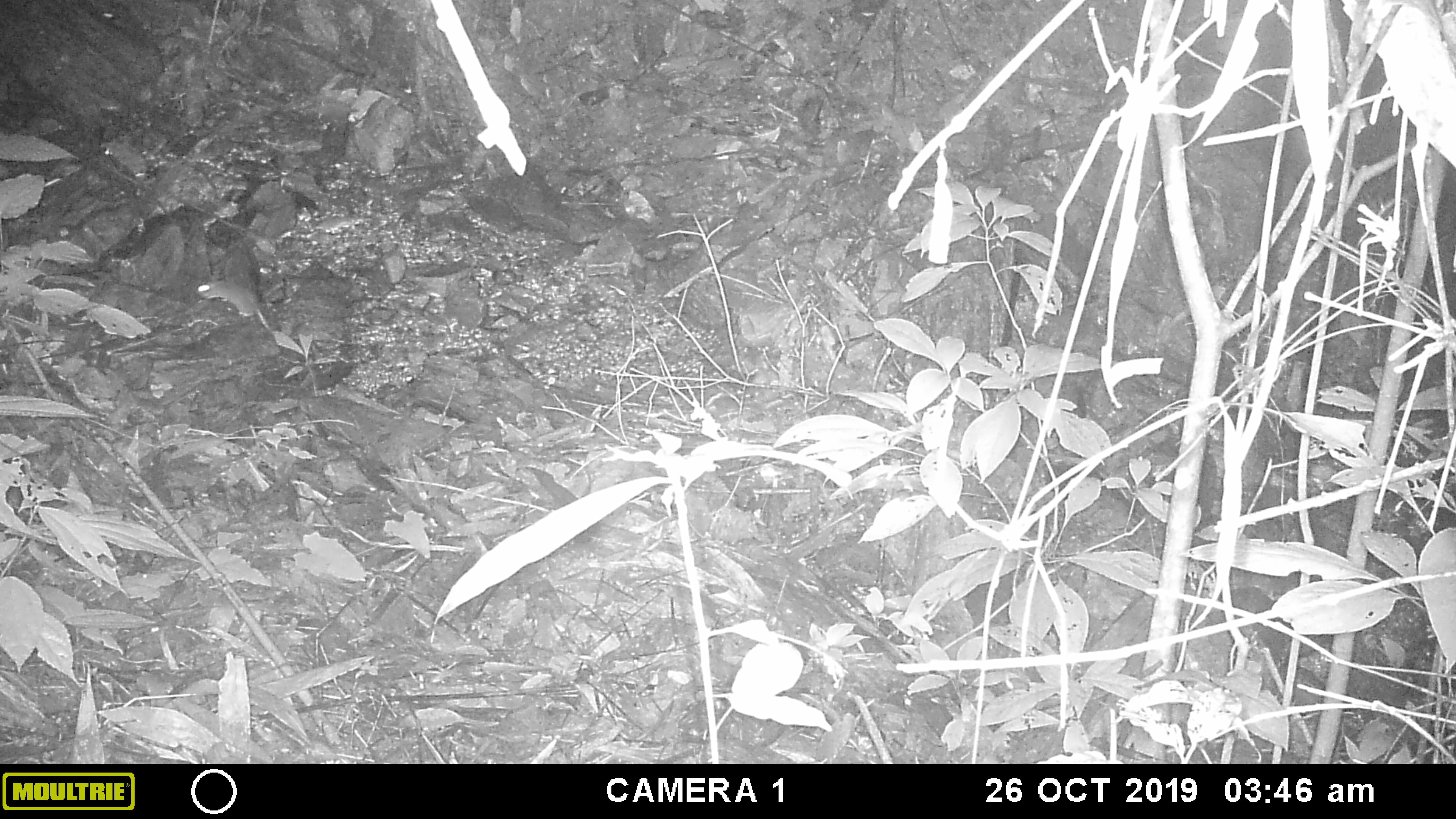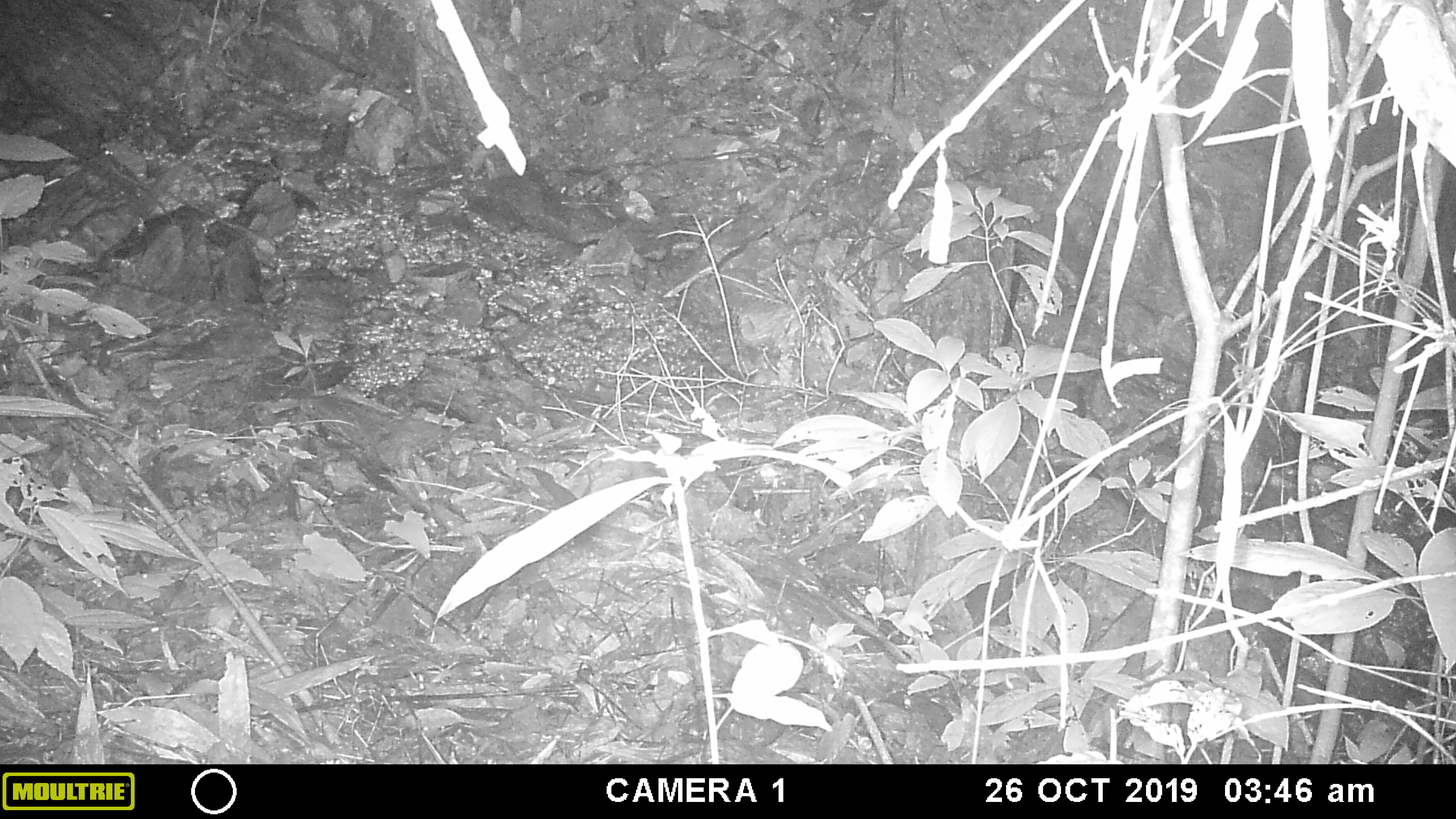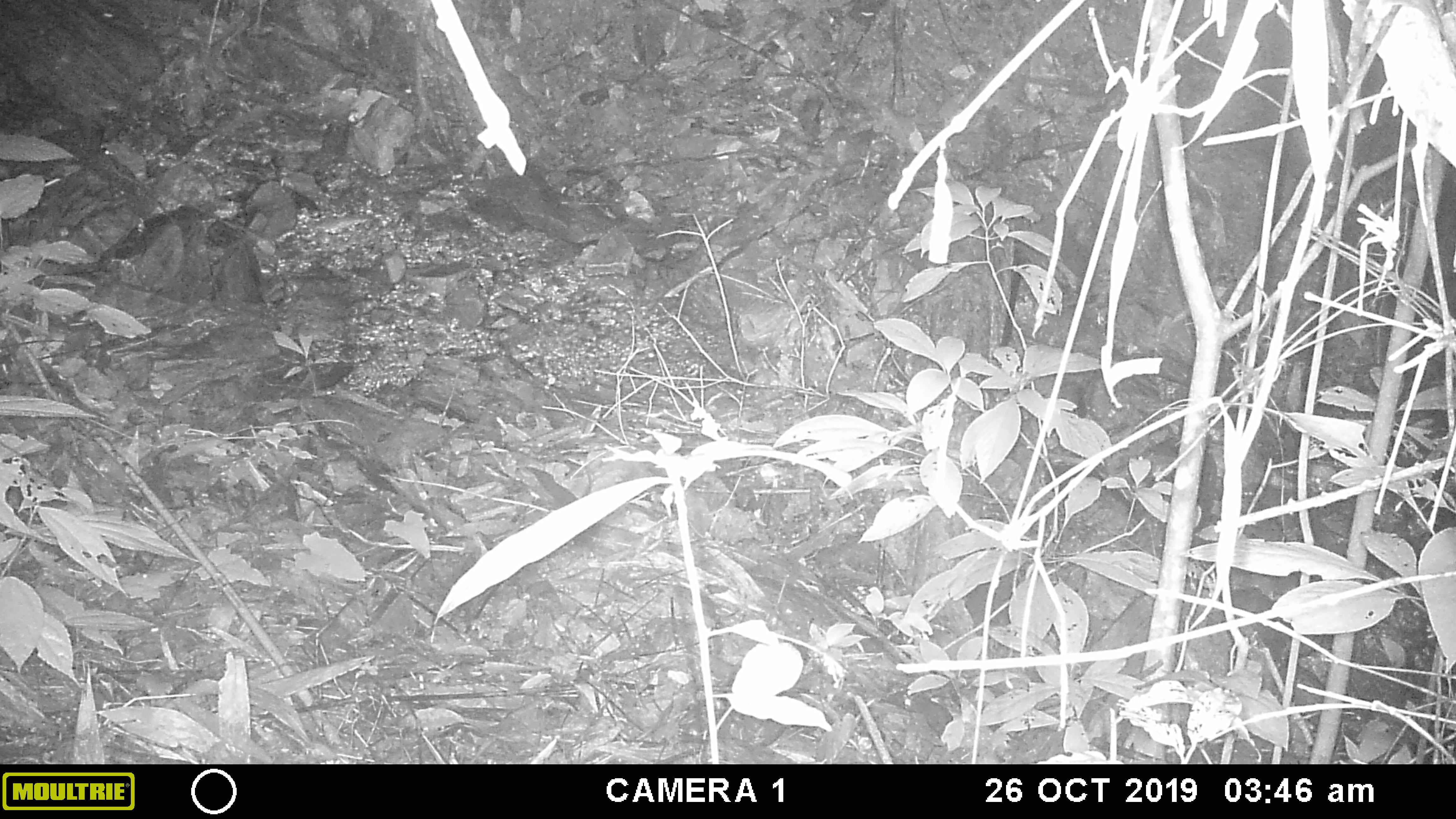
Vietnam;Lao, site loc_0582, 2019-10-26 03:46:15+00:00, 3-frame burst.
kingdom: Animalia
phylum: Chordata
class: Mammalia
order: Rodentia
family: Muridae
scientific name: Muridae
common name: old-world mice and rats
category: unidentified murid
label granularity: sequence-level